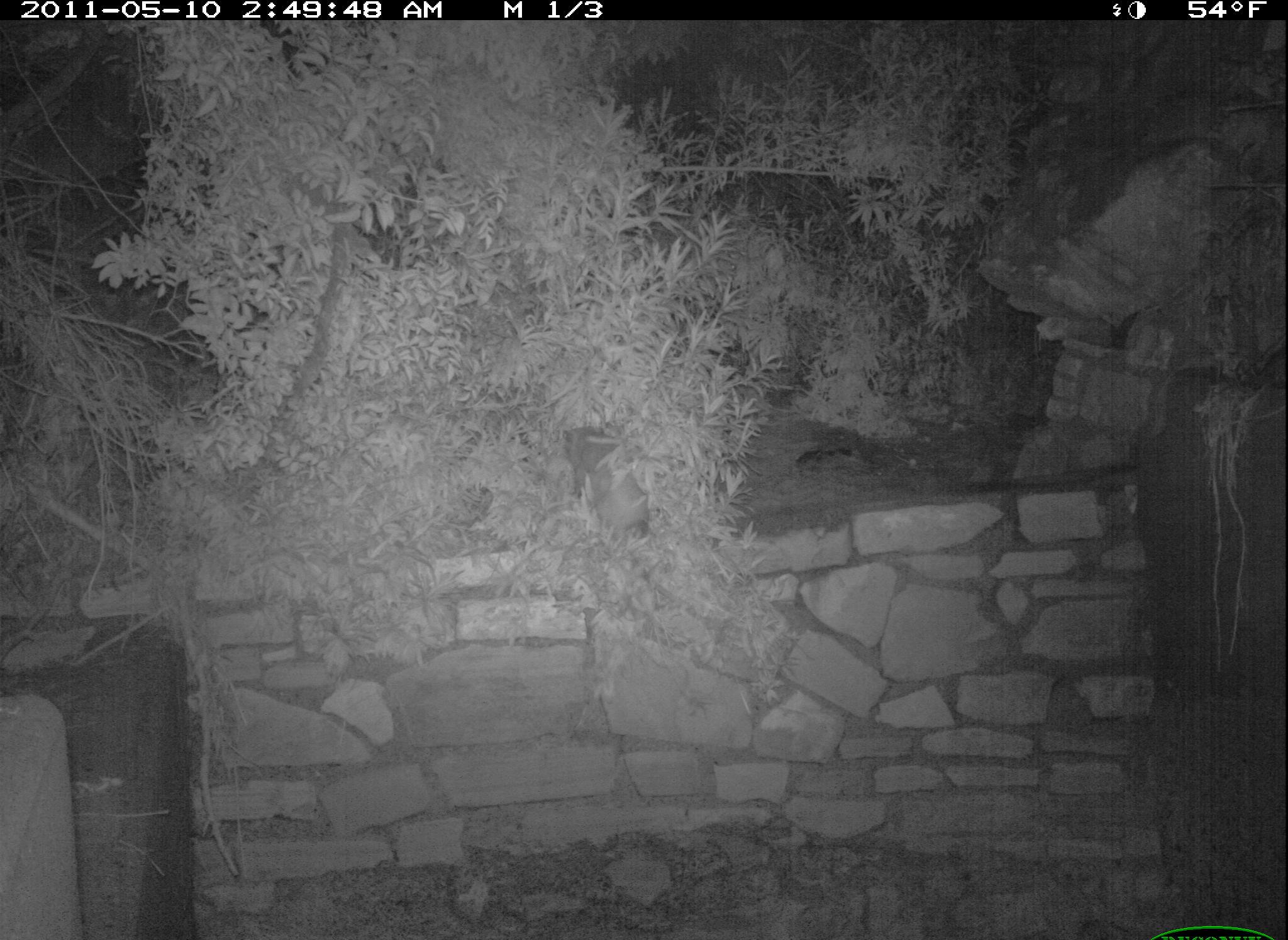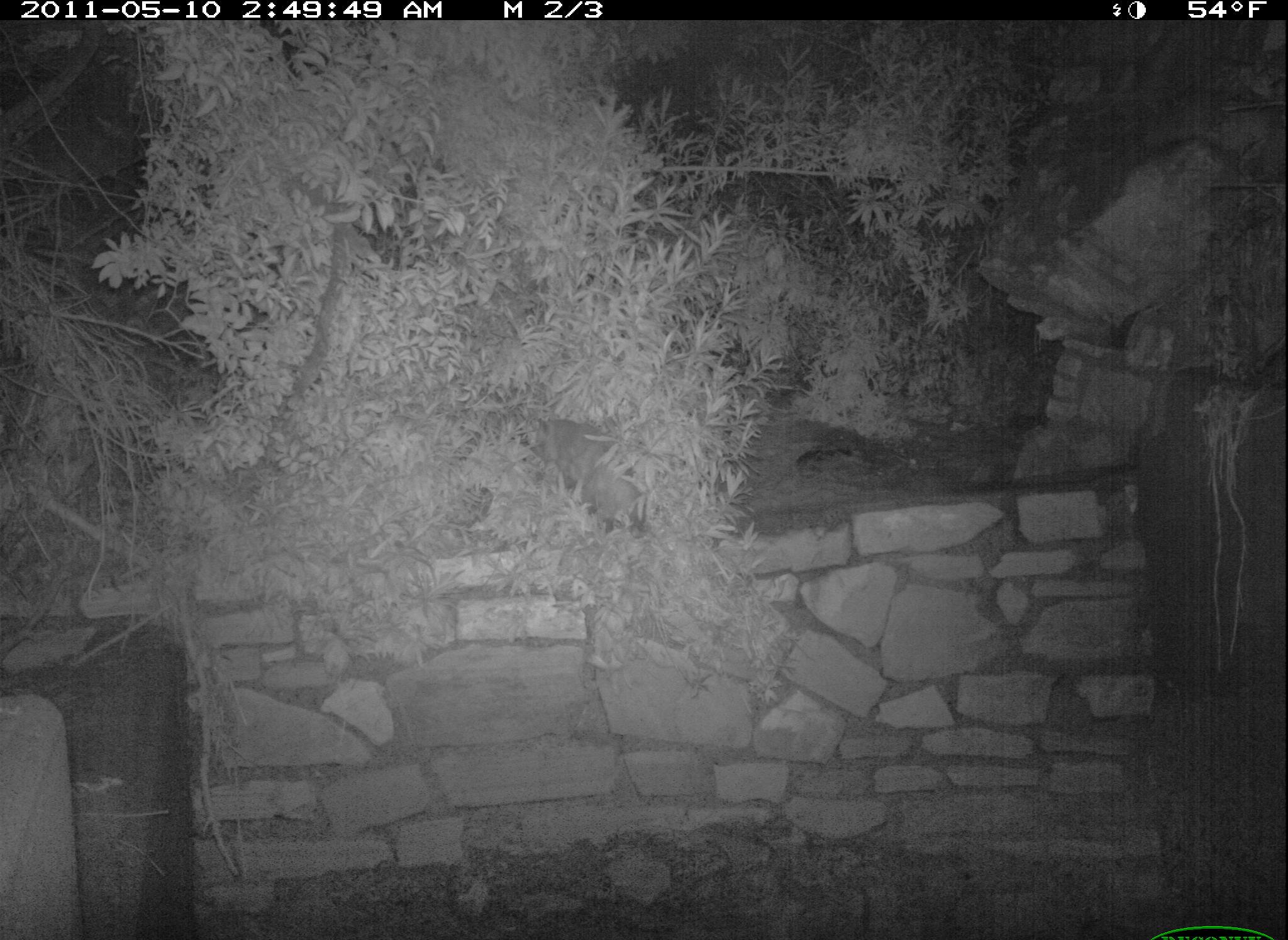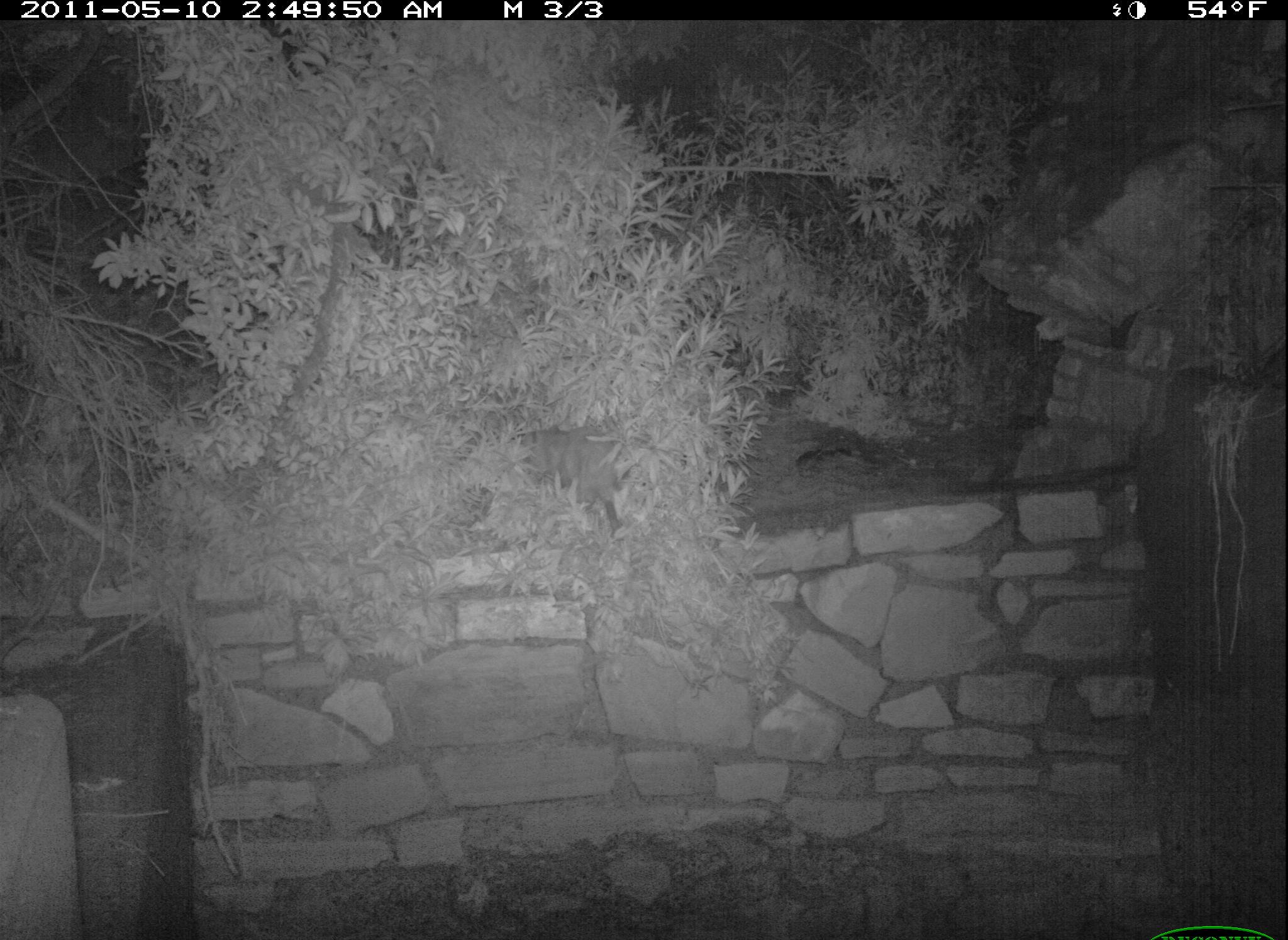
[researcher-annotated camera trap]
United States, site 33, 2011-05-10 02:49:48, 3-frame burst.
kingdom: Animalia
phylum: Chordata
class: Mammalia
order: Didelphimorphia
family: Didelphidae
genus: Didelphis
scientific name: Didelphis virginiana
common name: virginia opossum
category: opossum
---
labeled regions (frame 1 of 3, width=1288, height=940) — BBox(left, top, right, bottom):
opossum: BBox(552, 412, 675, 569)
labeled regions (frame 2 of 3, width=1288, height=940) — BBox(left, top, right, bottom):
opossum: BBox(526, 399, 658, 562)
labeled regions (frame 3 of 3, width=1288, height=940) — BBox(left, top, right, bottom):
opossum: BBox(514, 414, 629, 532)